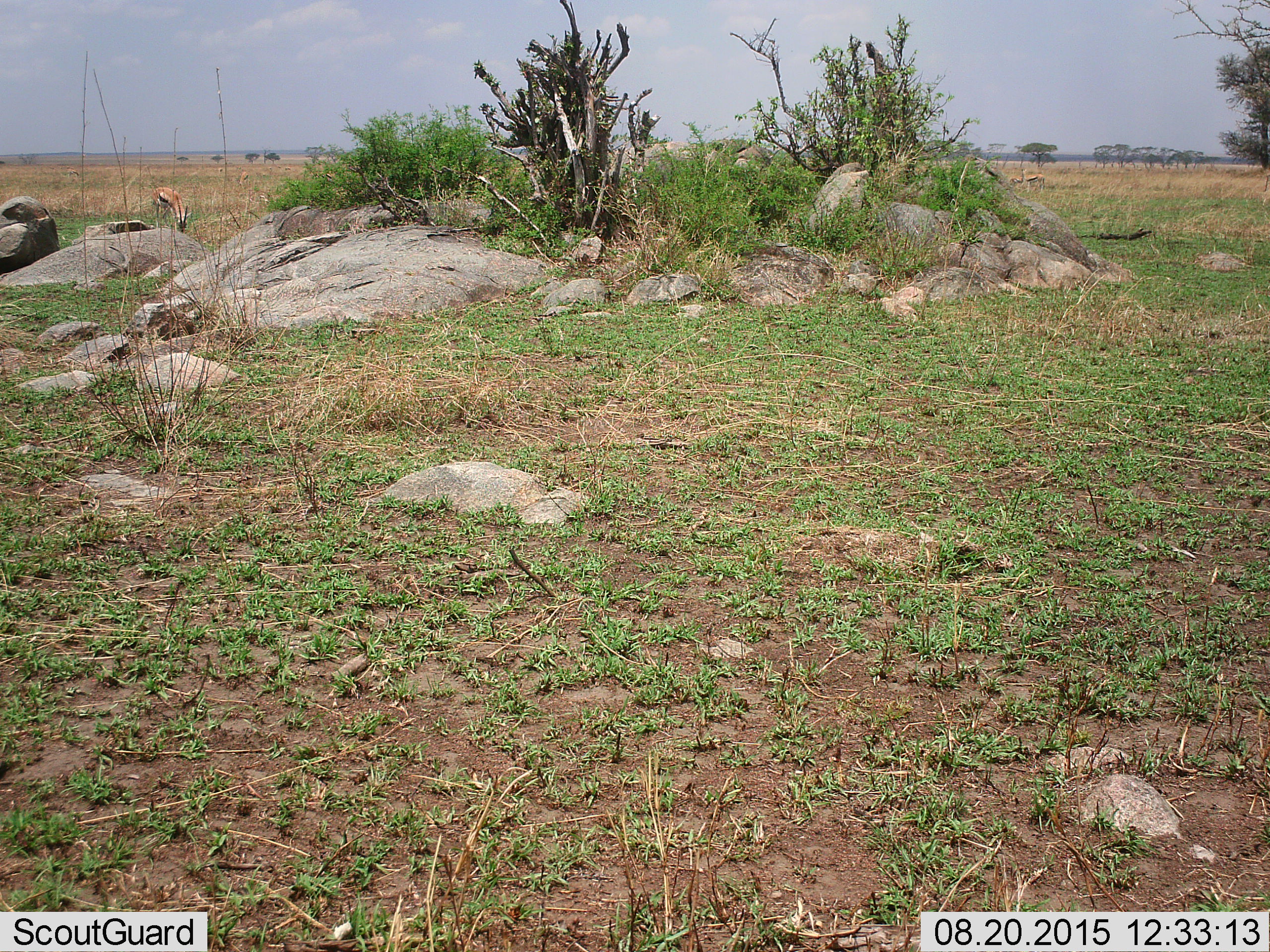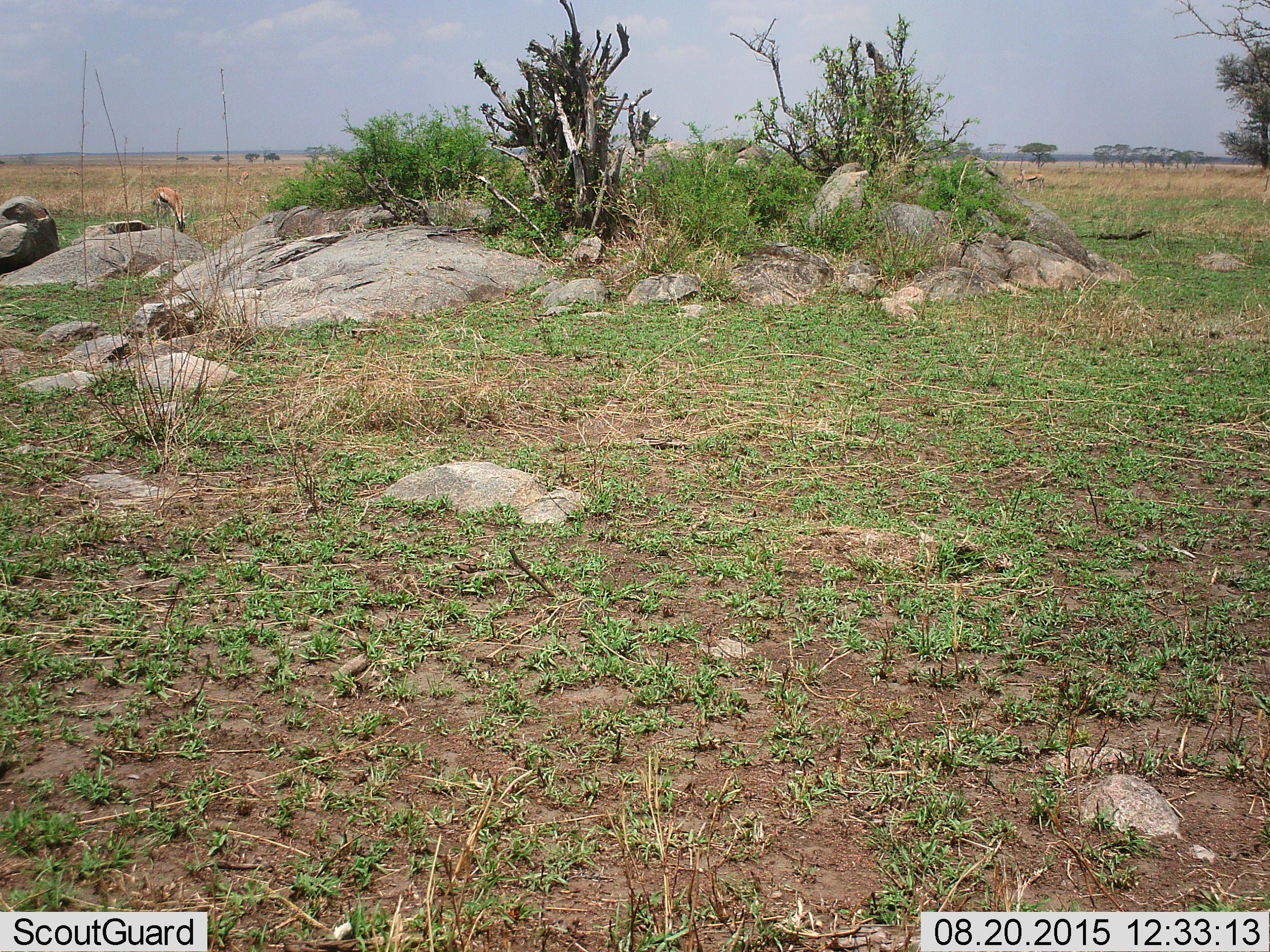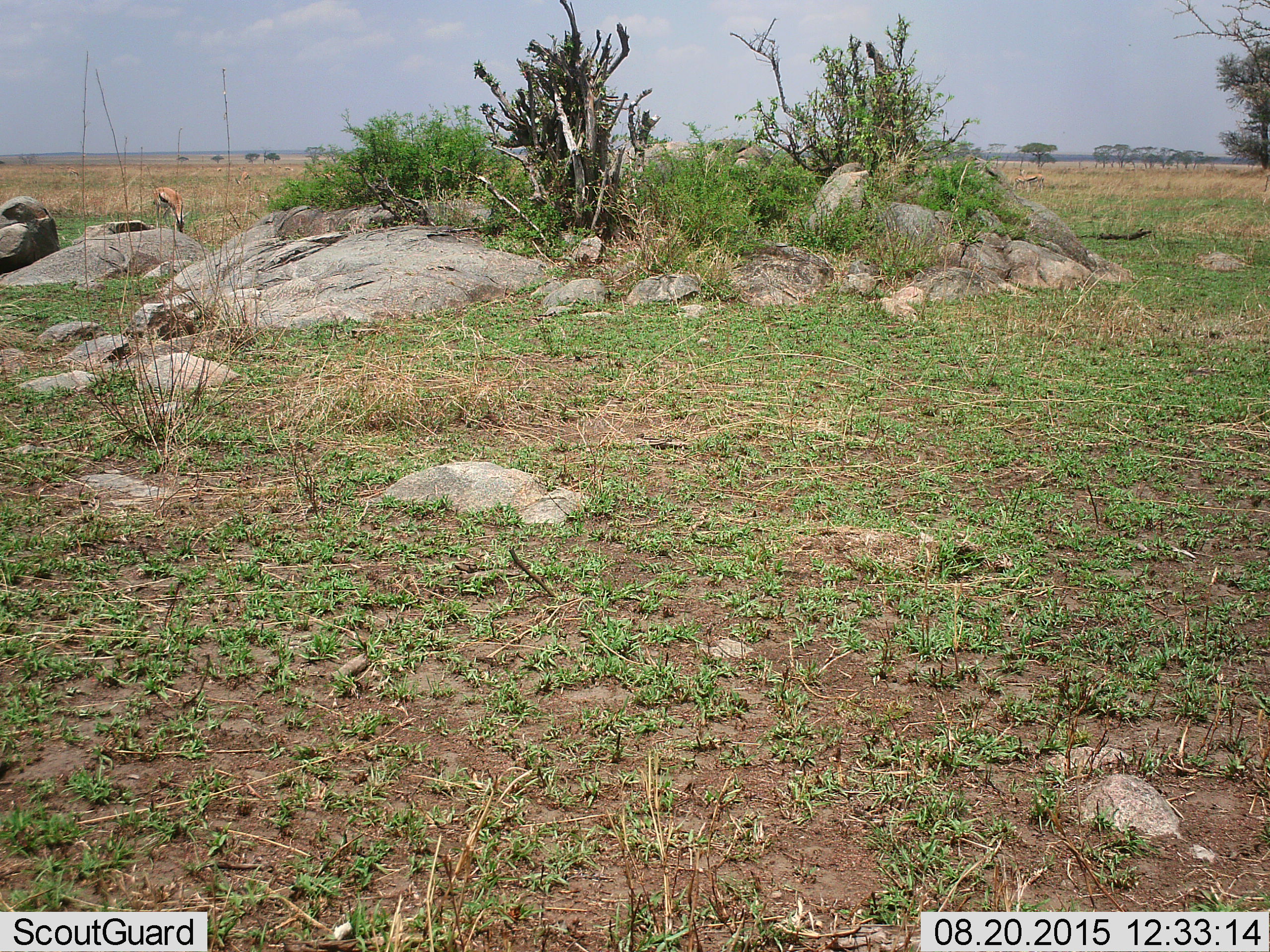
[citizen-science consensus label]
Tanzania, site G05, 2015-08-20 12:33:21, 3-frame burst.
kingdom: Animalia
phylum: Chordata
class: Mammalia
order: Artiodactyla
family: Bovidae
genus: Eudorcas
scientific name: Eudorcas thomsonii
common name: thomson's gazelle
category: gazellethomsons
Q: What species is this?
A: Gazellethomsons (thomson's gazelle) (Eudorcas thomsonii).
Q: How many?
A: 7.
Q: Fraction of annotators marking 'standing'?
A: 38%.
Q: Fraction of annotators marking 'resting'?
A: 0%.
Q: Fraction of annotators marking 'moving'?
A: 12%.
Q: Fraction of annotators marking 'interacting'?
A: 0%.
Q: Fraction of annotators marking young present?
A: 0%.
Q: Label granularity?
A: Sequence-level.